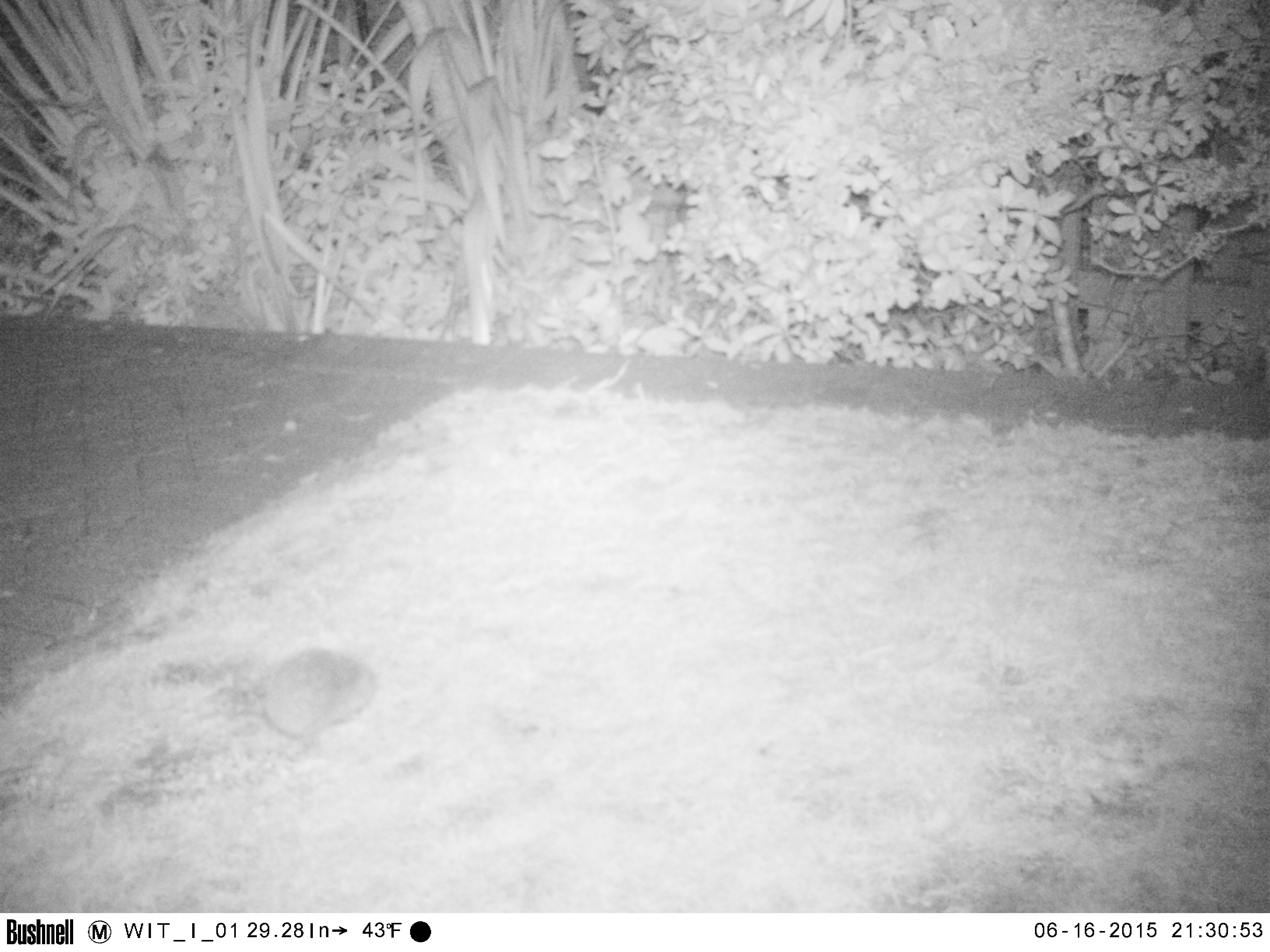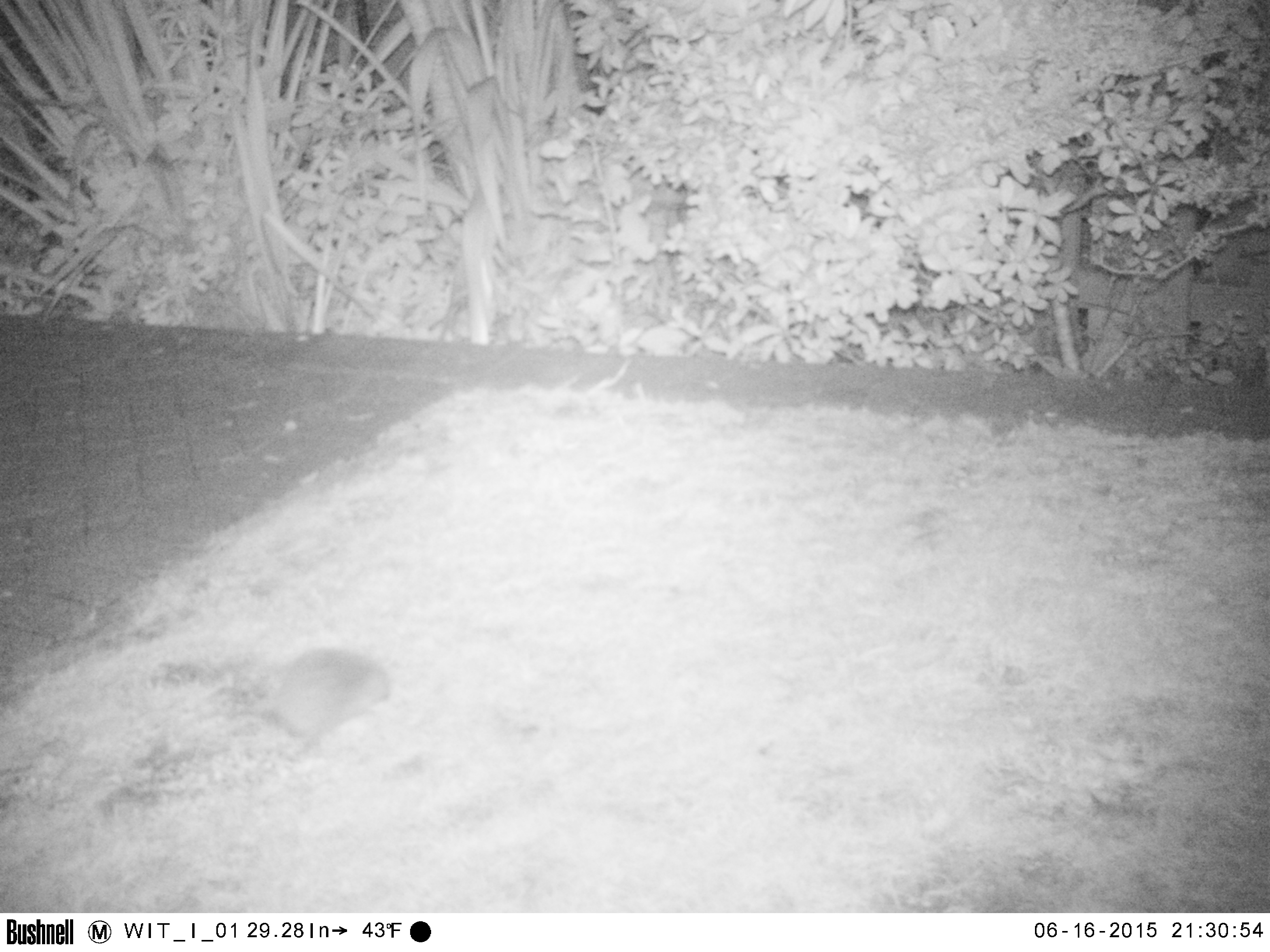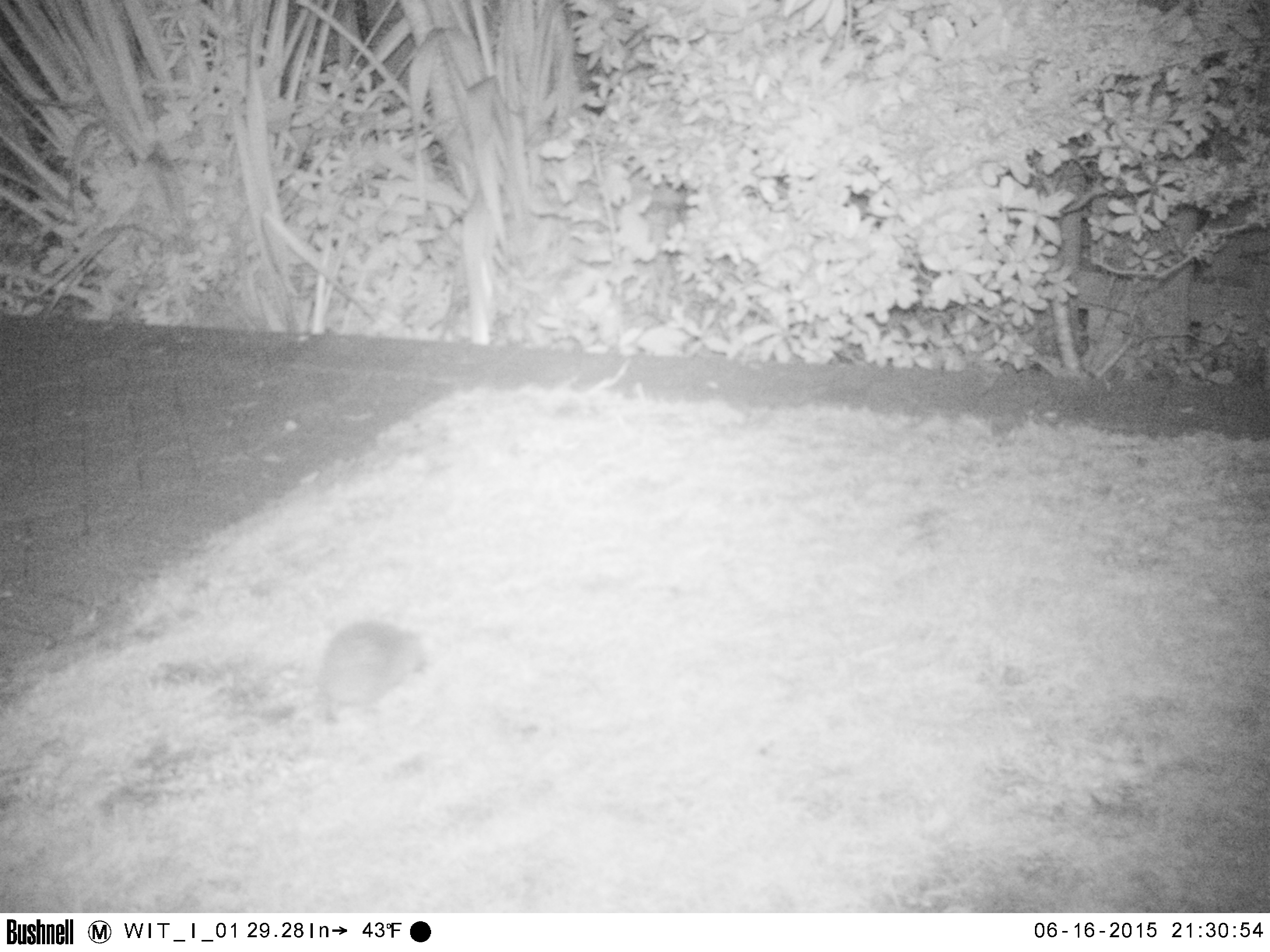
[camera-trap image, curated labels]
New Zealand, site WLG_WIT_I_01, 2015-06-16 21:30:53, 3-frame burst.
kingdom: Animalia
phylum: Chordata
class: Mammalia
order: Eulipotyphla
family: Erinaceidae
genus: Erinaceus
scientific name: Erinaceus europaeus europaeus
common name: european hedgehog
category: hedgehog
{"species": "hedgehog (european hedgehog) (Erinaceus europaeus europaeus)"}